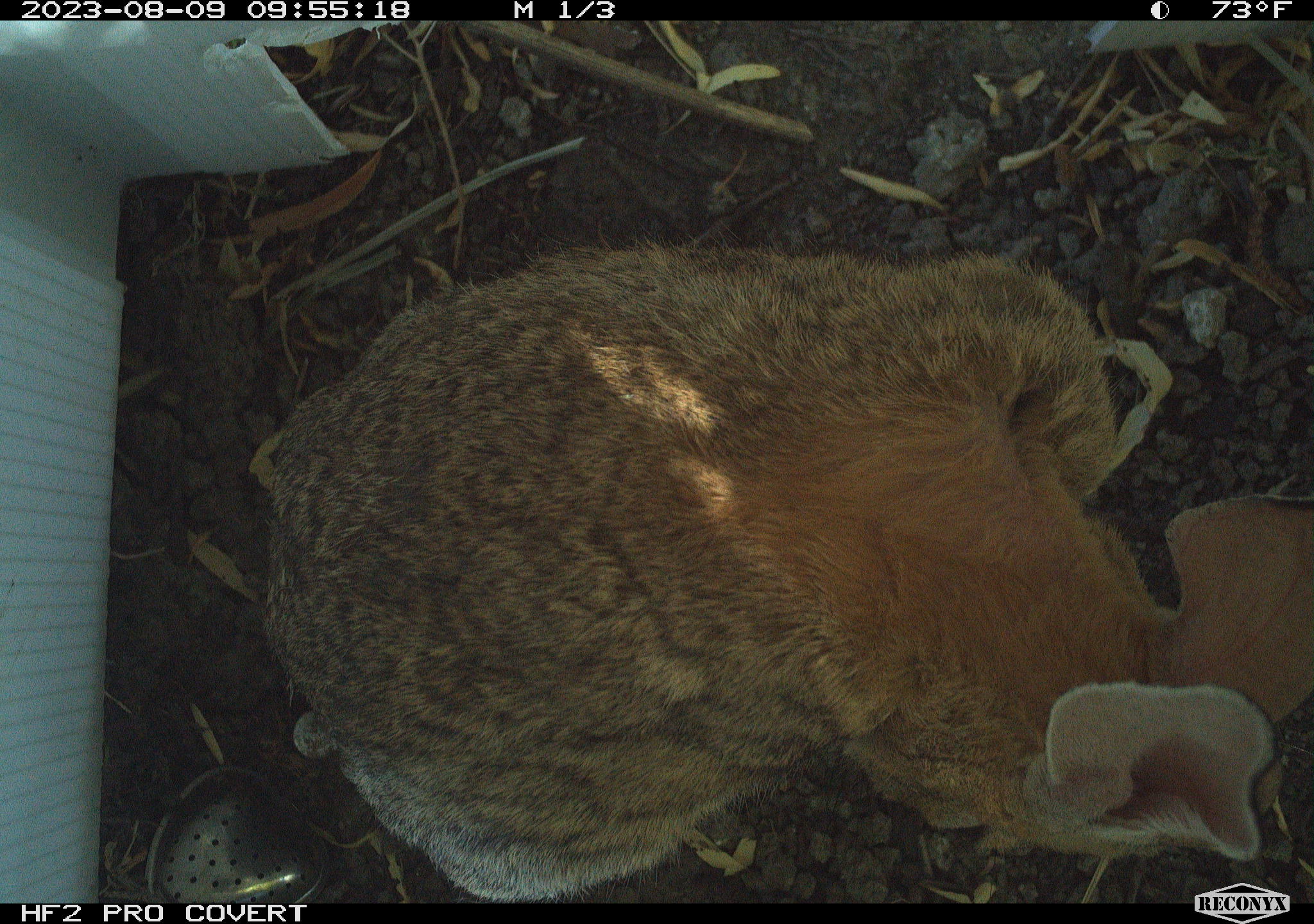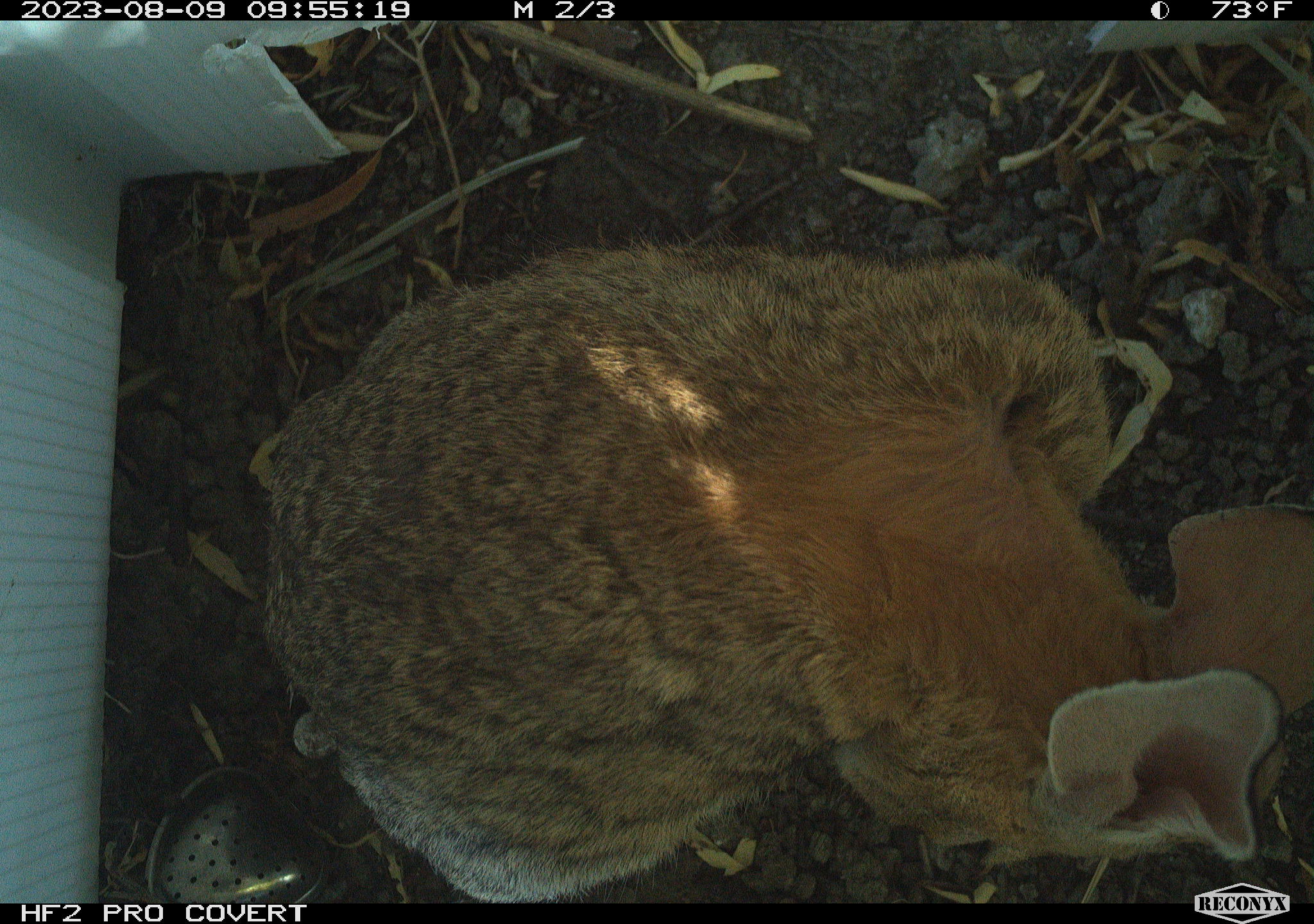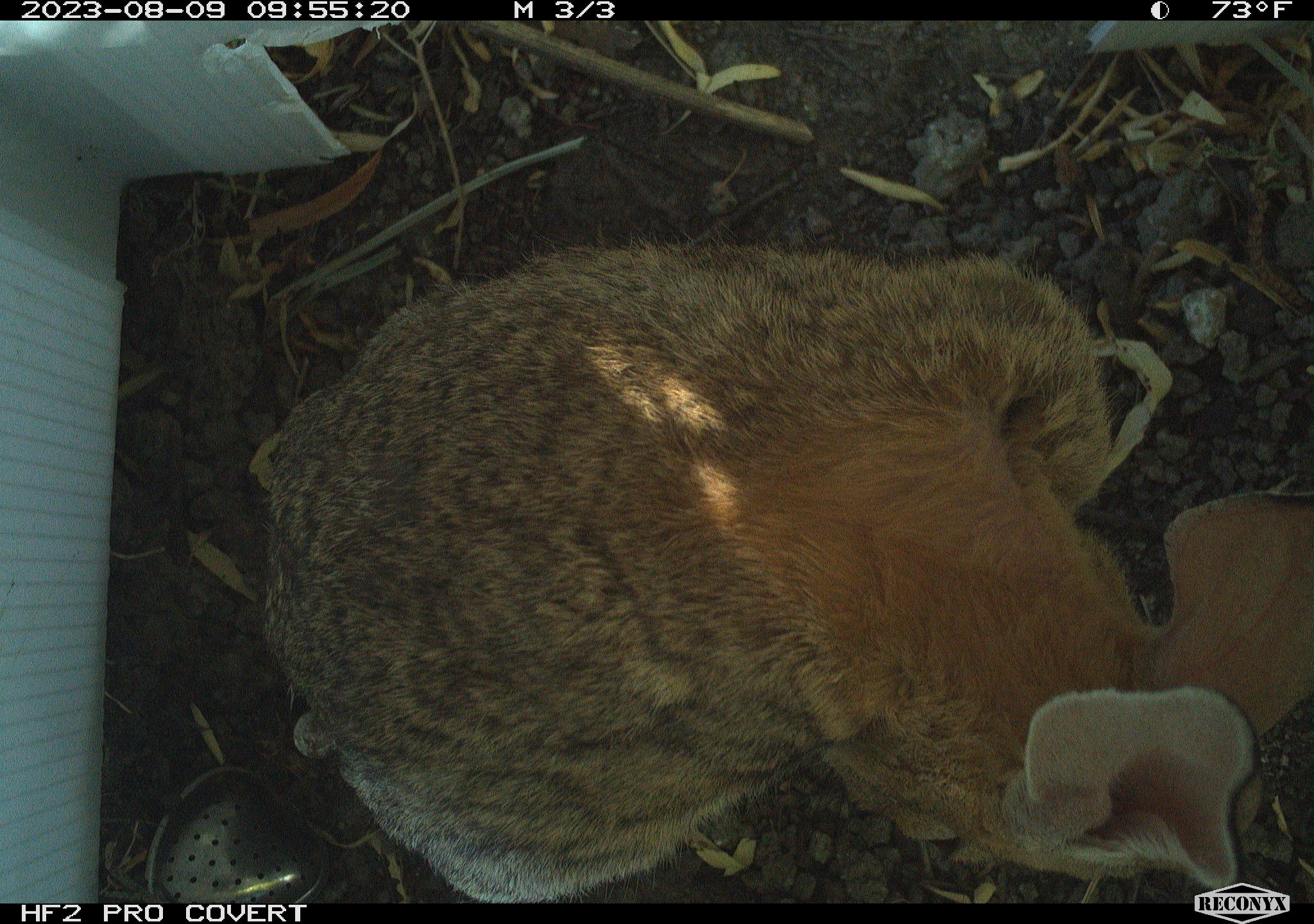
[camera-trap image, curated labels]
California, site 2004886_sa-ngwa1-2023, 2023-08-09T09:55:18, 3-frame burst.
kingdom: Animalia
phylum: Chordata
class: Mammalia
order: Lagomorpha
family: Leporidae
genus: Sylvilagus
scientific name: Sylvilagus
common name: cottontail rabbits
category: sylvilagus species